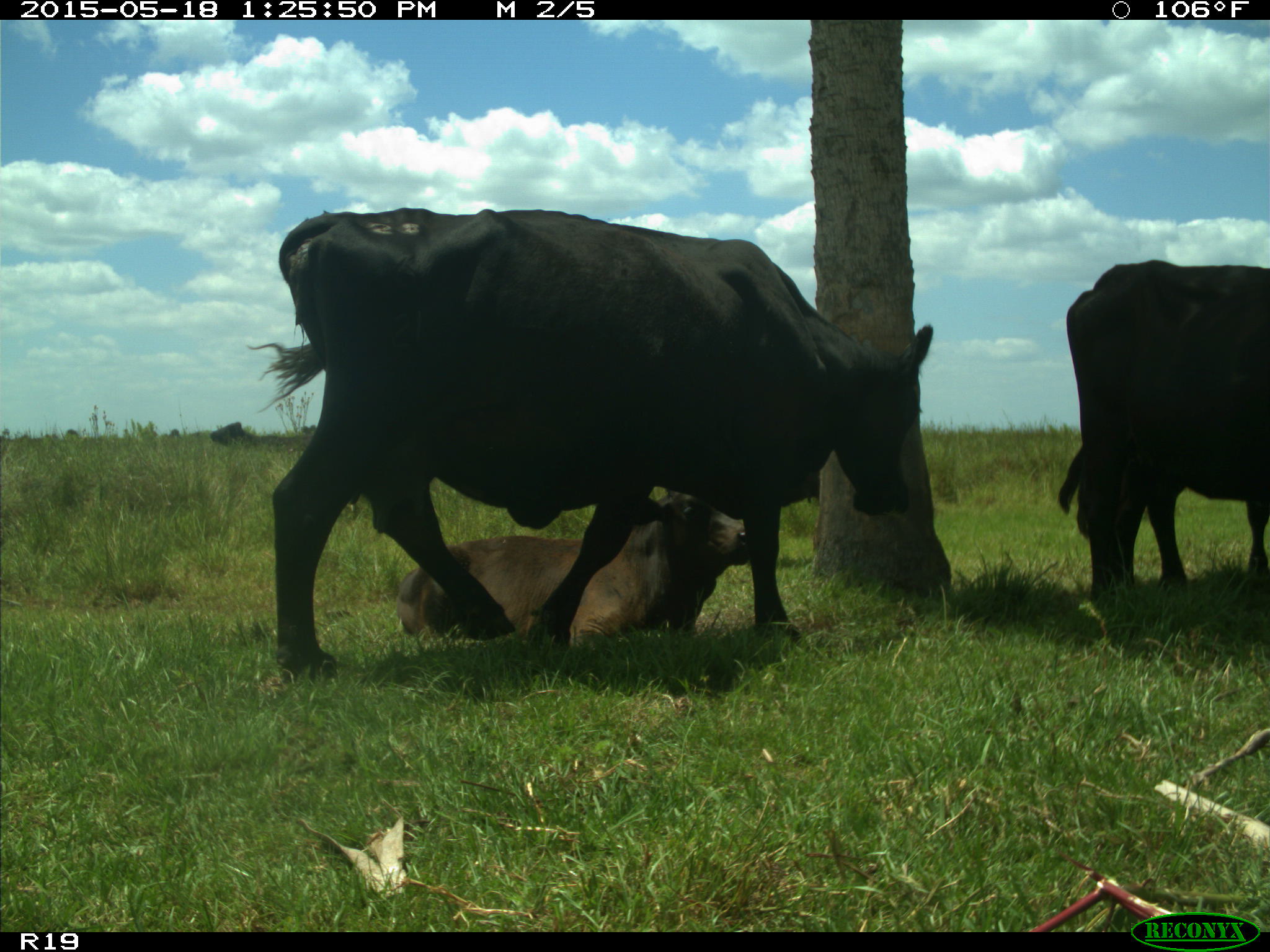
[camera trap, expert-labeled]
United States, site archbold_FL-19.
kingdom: Animalia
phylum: Chordata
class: Mammalia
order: Artiodactyla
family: Bovidae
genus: Bos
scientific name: Bos taurus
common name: domestic cow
Bos taurus (domestic cow).